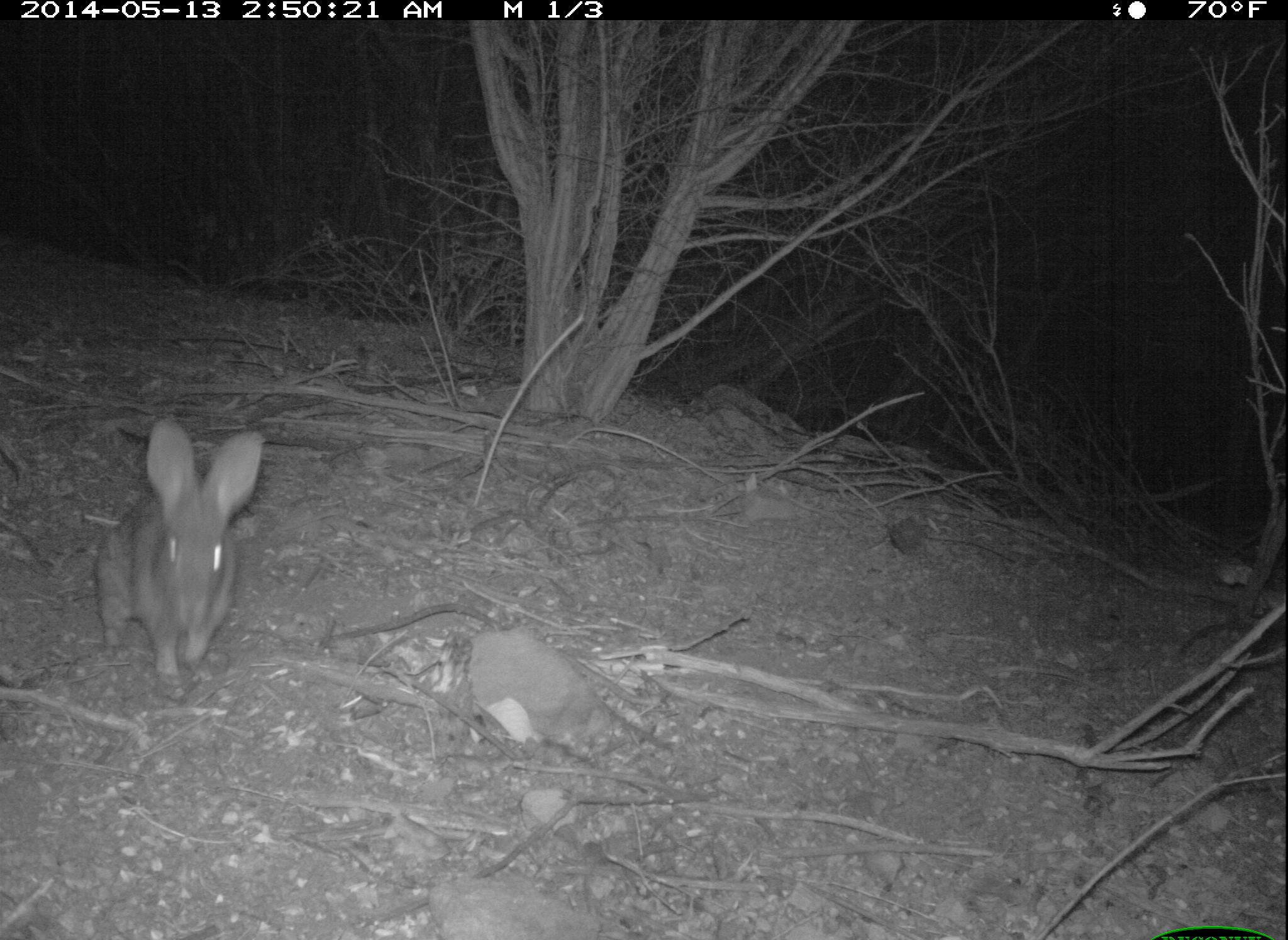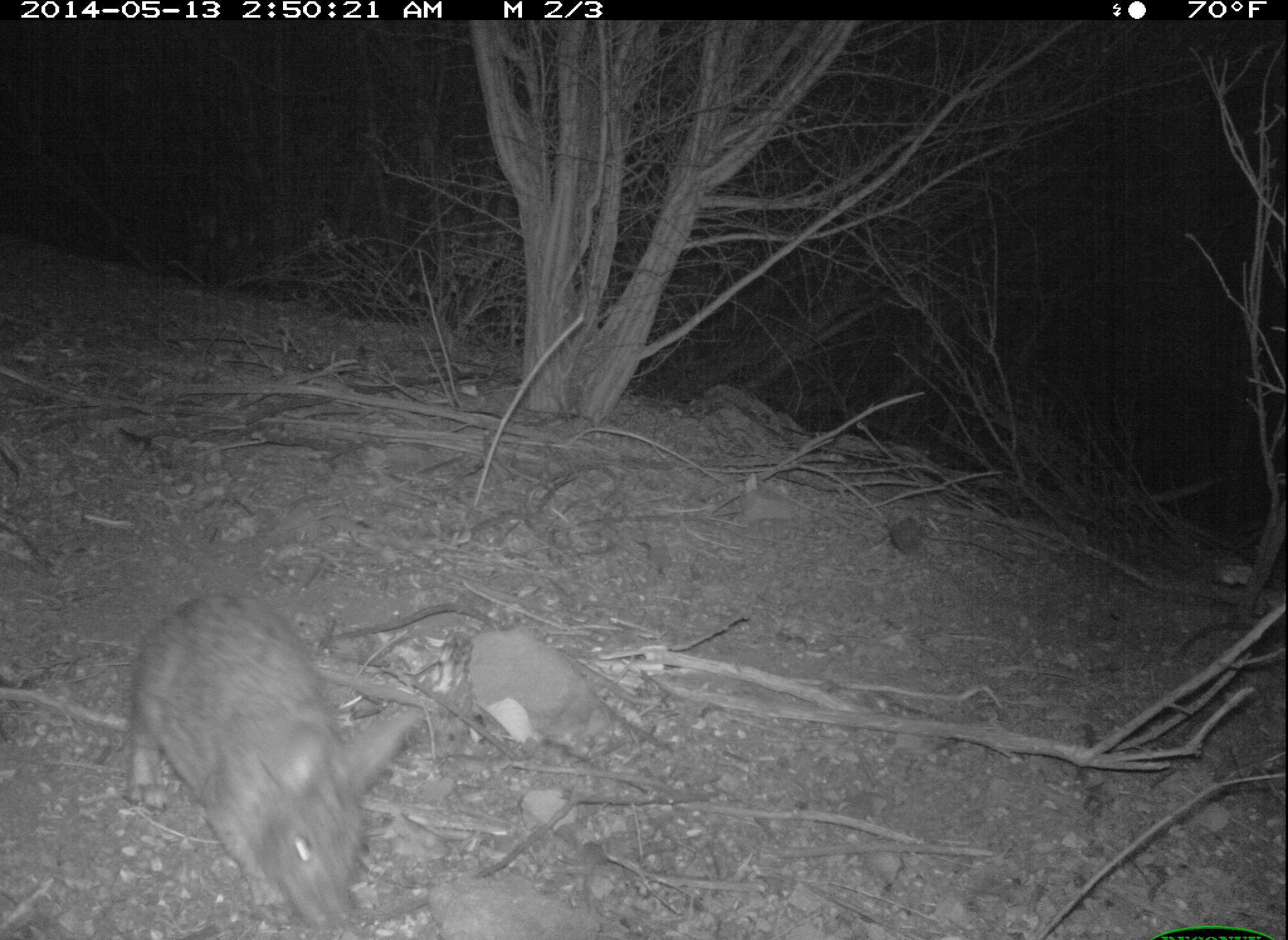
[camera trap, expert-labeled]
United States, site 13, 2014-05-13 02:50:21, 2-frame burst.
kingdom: Animalia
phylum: Chordata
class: Mammalia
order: Lagomorpha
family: Leporidae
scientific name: Leporidae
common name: rabbits and hares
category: rabbit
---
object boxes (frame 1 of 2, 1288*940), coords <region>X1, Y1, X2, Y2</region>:
rabbit: <region>95, 418, 264, 702</region>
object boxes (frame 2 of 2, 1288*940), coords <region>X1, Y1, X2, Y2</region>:
rabbit: <region>126, 590, 419, 938</region>